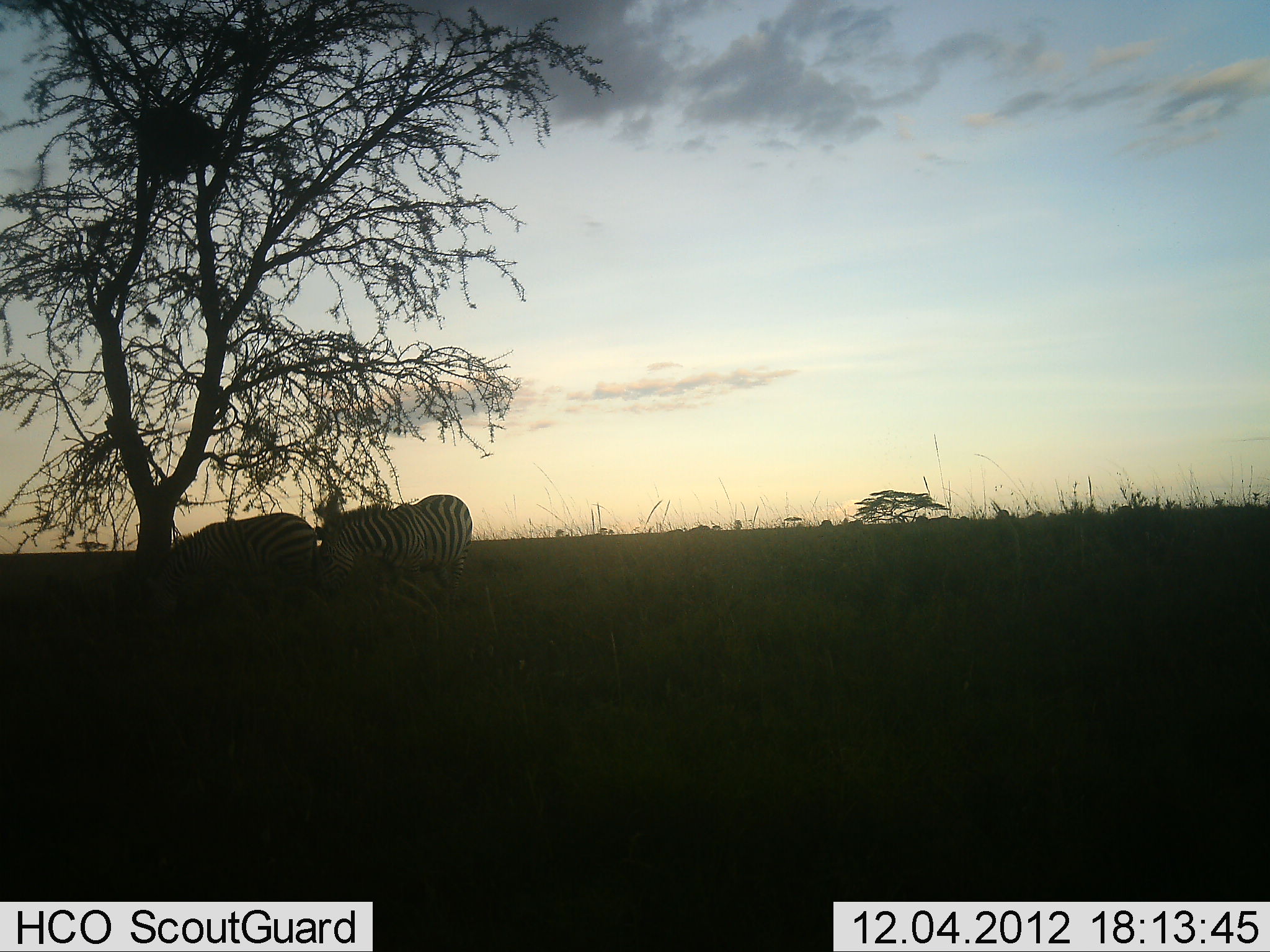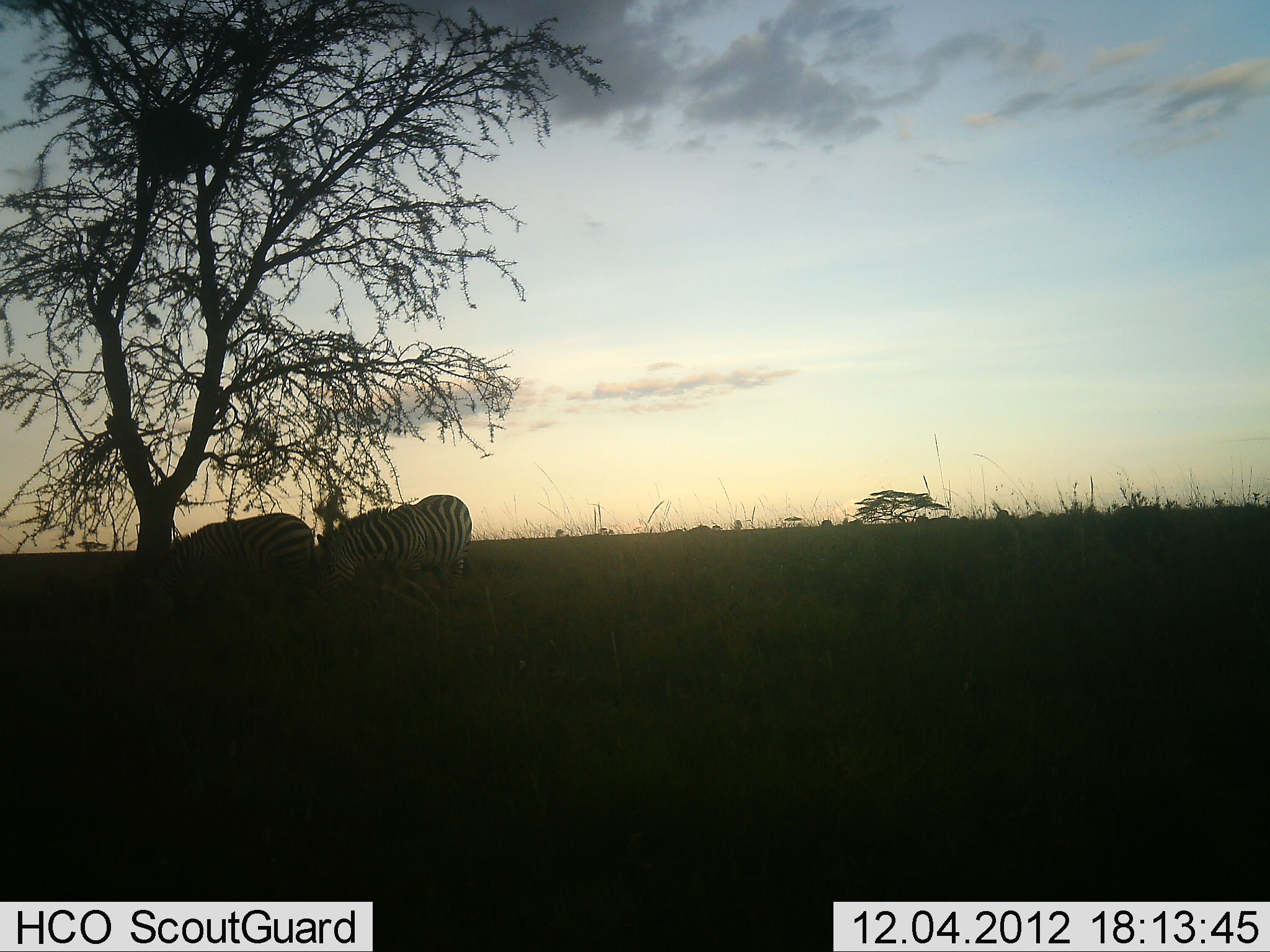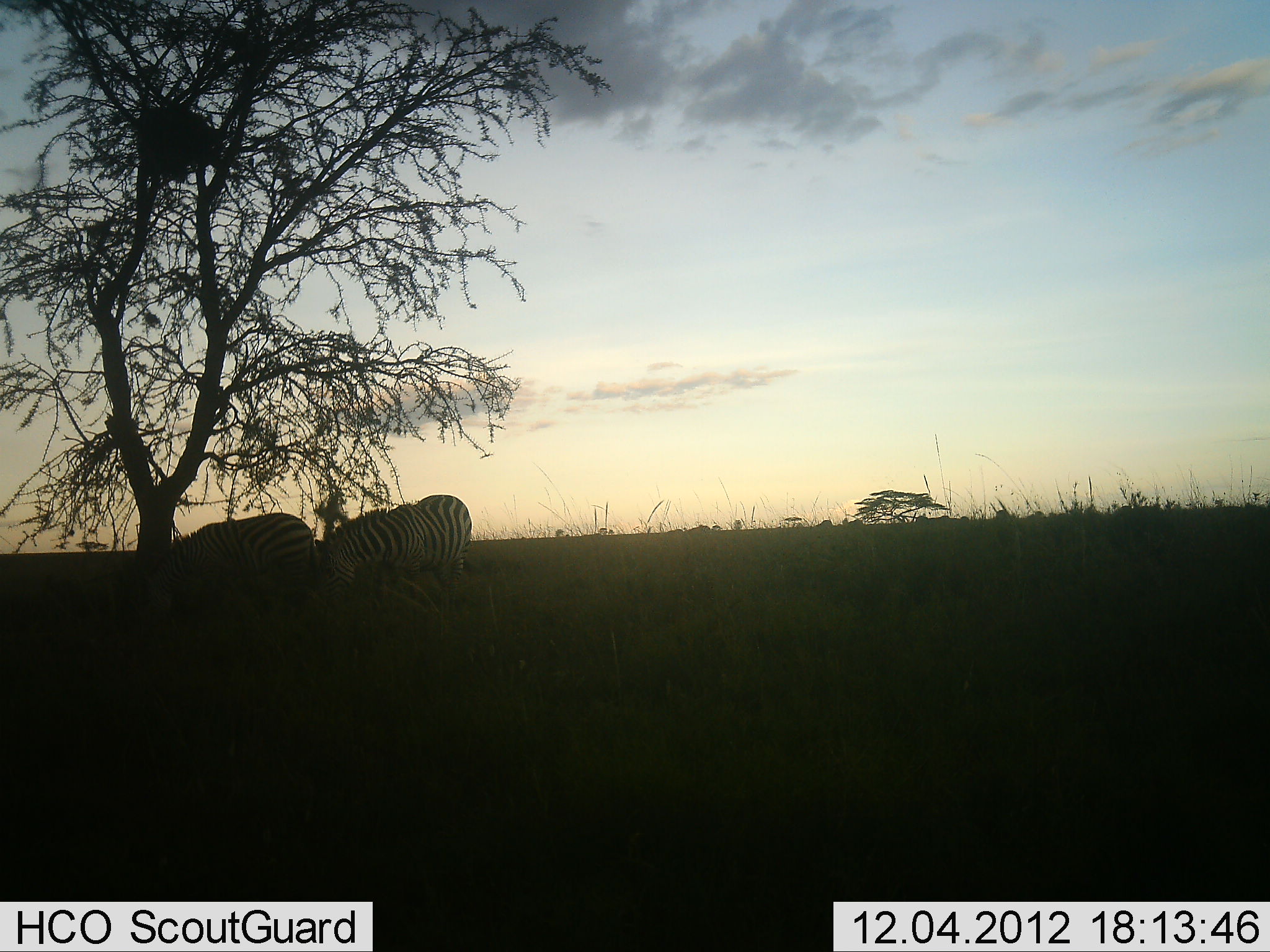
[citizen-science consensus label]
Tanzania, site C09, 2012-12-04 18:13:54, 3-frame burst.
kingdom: Animalia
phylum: Chordata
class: Mammalia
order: Perissodactyla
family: Equidae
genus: Equus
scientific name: Equus quagga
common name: plains zebra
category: zebra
Zebra (plains zebra) (Equus quagga), count 2. Behavior (volunteer vote fractions): standing 30%, resting 10%, moving 0%, interacting 0%. Young present (vote fraction): 0%. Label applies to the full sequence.